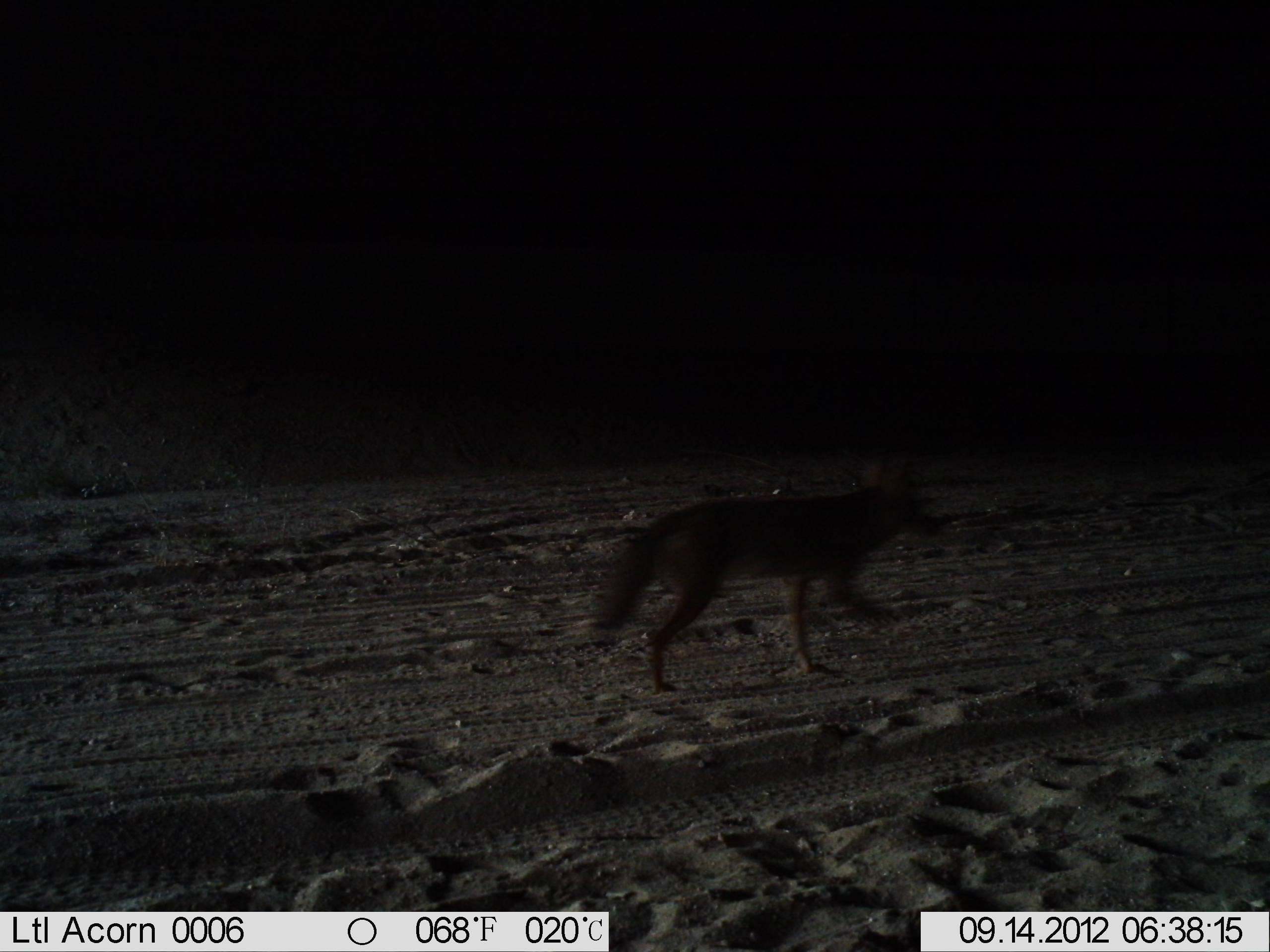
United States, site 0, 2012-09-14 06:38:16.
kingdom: Animalia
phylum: Chordata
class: Mammalia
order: Carnivora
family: Canidae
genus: Canis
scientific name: Canis latrans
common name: coyote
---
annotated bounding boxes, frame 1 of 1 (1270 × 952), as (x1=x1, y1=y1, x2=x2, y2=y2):
coyote: (x1=578, y1=447, x2=959, y2=706)